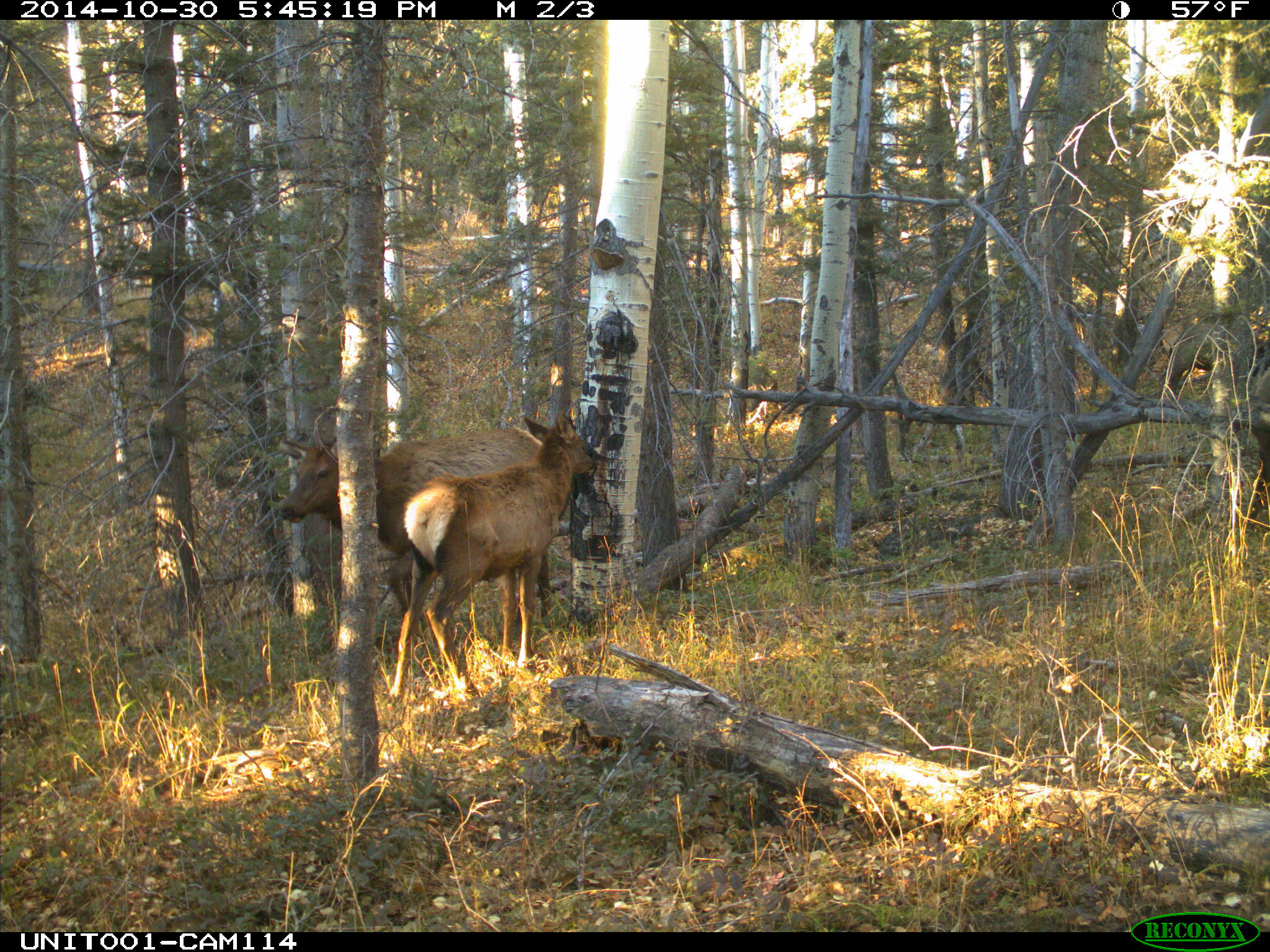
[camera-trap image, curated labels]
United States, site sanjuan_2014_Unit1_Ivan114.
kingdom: Animalia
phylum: Chordata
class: Mammalia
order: Artiodactyla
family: Cervidae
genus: Cervus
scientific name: Cervus elaphus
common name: red deer